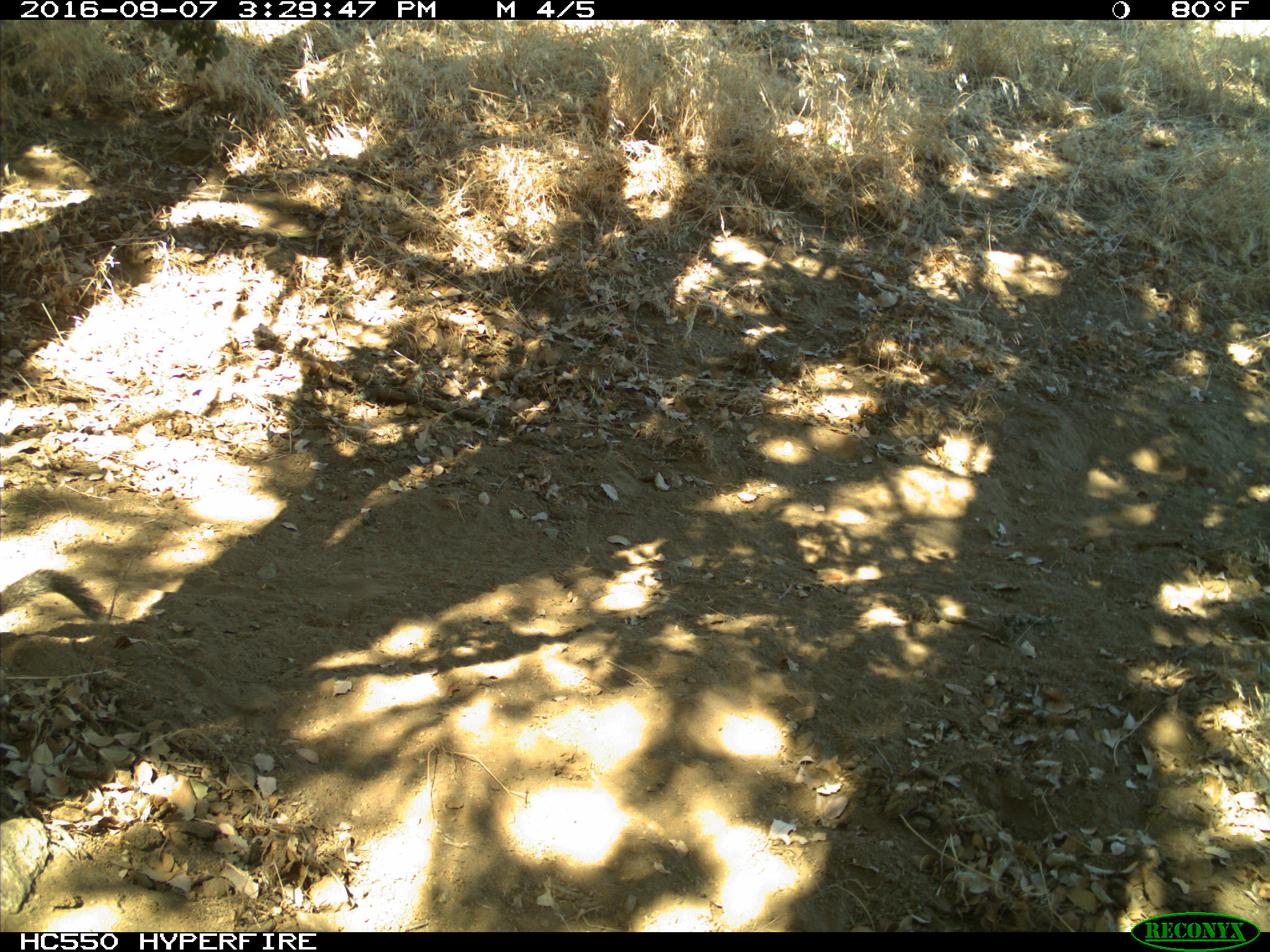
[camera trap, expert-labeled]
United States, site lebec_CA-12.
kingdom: Animalia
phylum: Chordata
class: Mammalia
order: Rodentia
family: Sciuridae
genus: Otospermophilus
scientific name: Otospermophilus beecheyi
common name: california ground squirrel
Otospermophilus beecheyi (california ground squirrel).